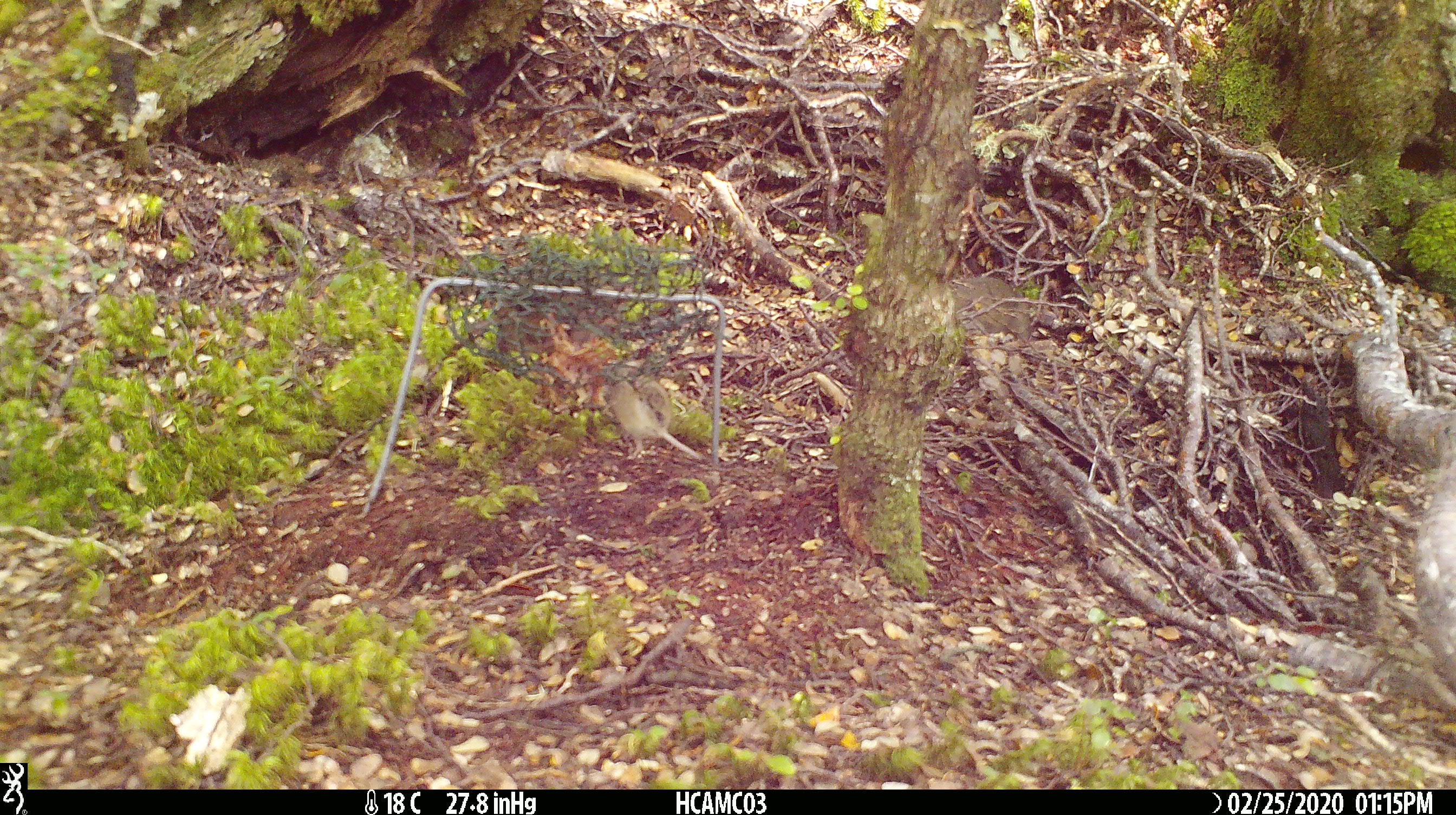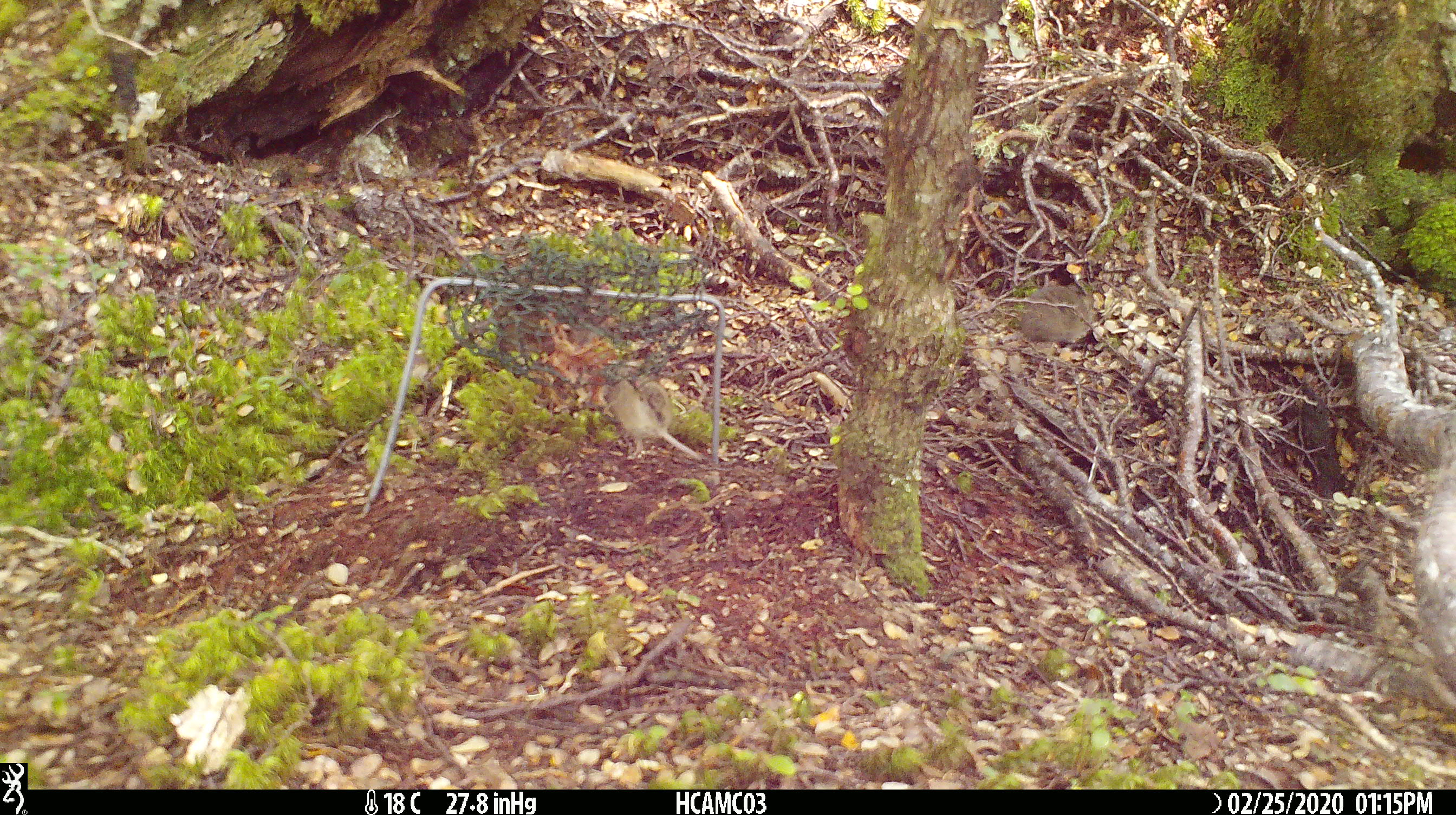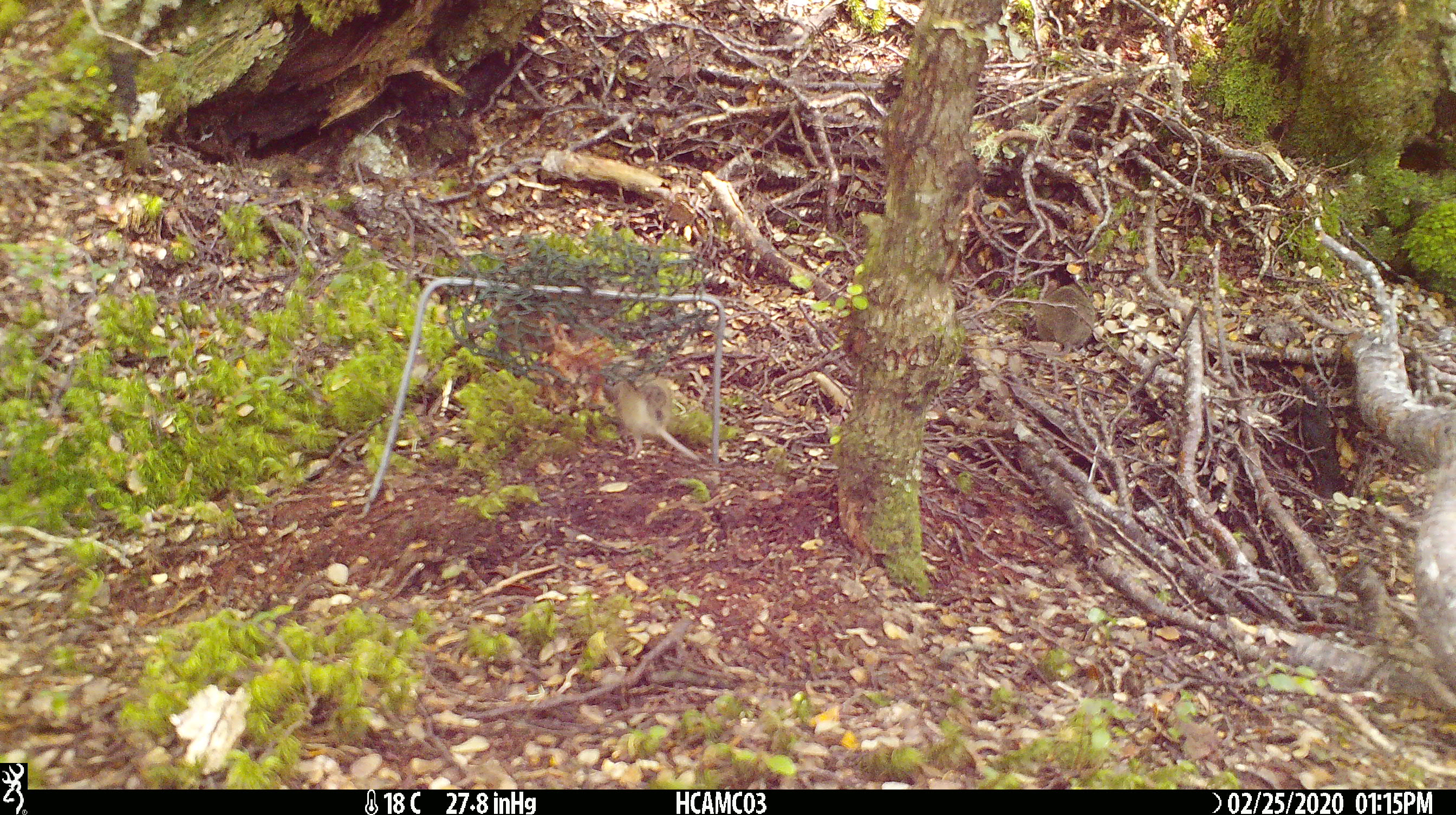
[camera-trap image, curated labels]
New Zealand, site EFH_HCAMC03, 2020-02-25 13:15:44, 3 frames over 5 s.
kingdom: Animalia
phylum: Chordata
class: Mammalia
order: Rodentia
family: Muridae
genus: Mus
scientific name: Mus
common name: mouse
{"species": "mouse (Mus)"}